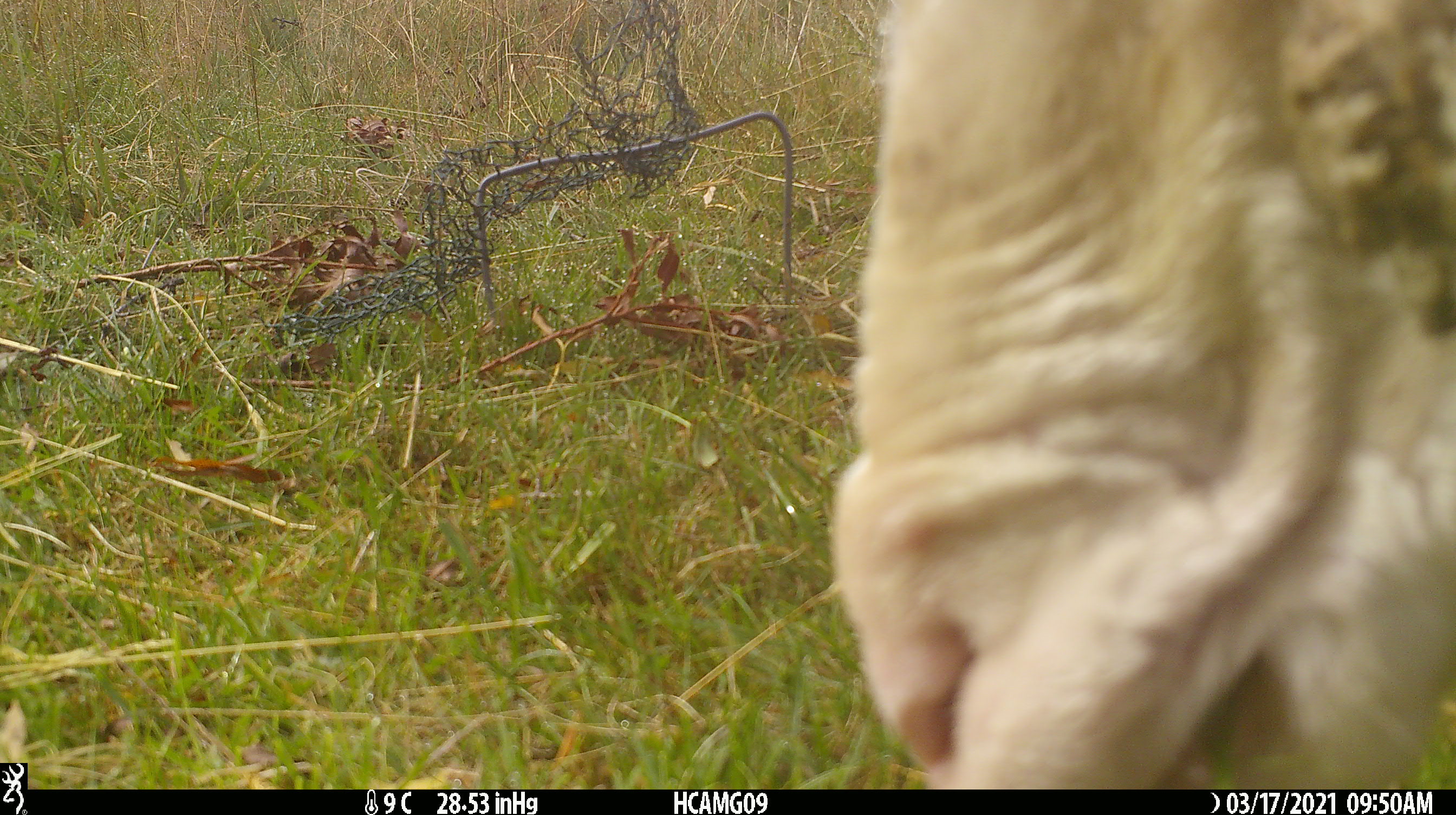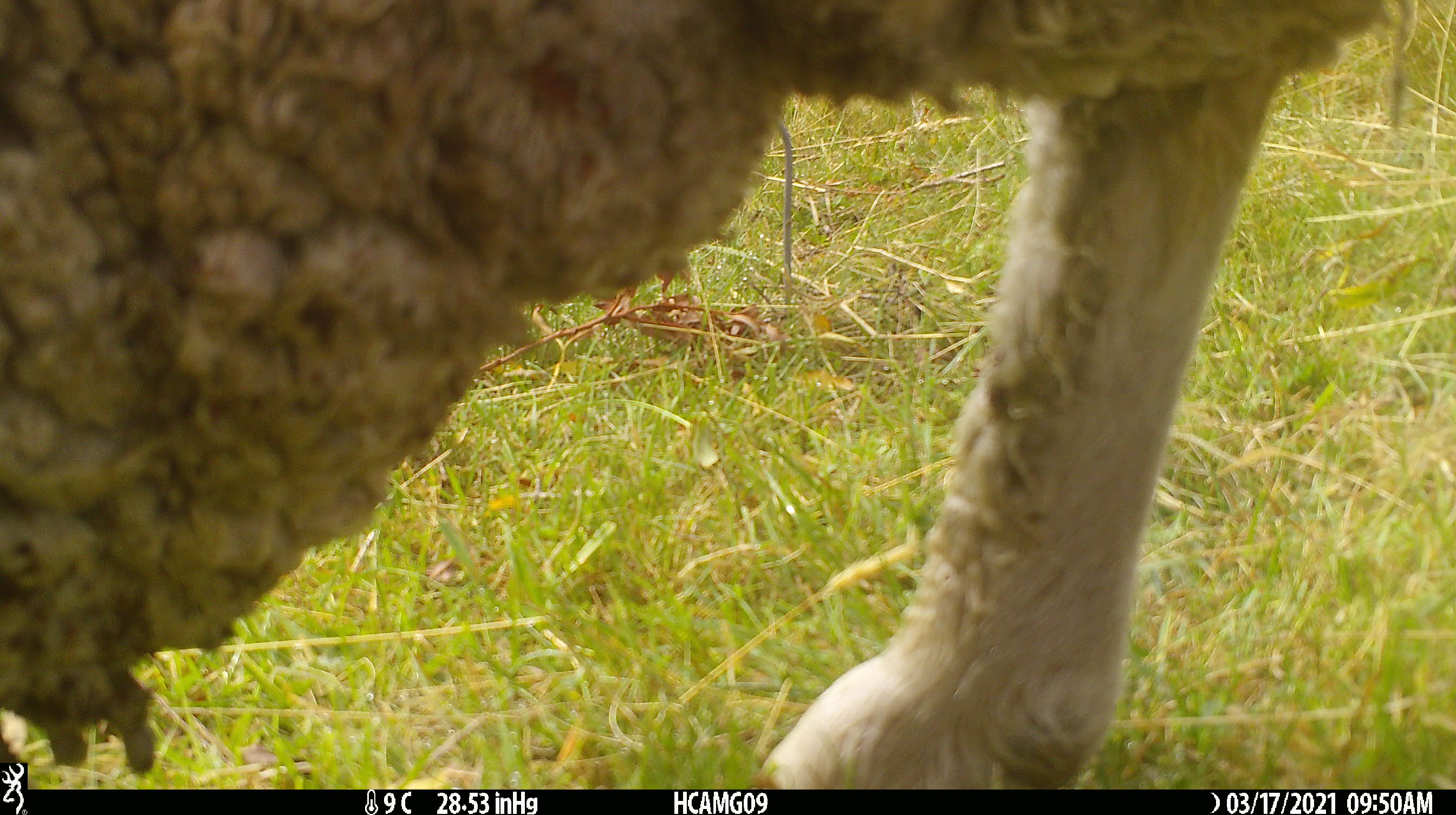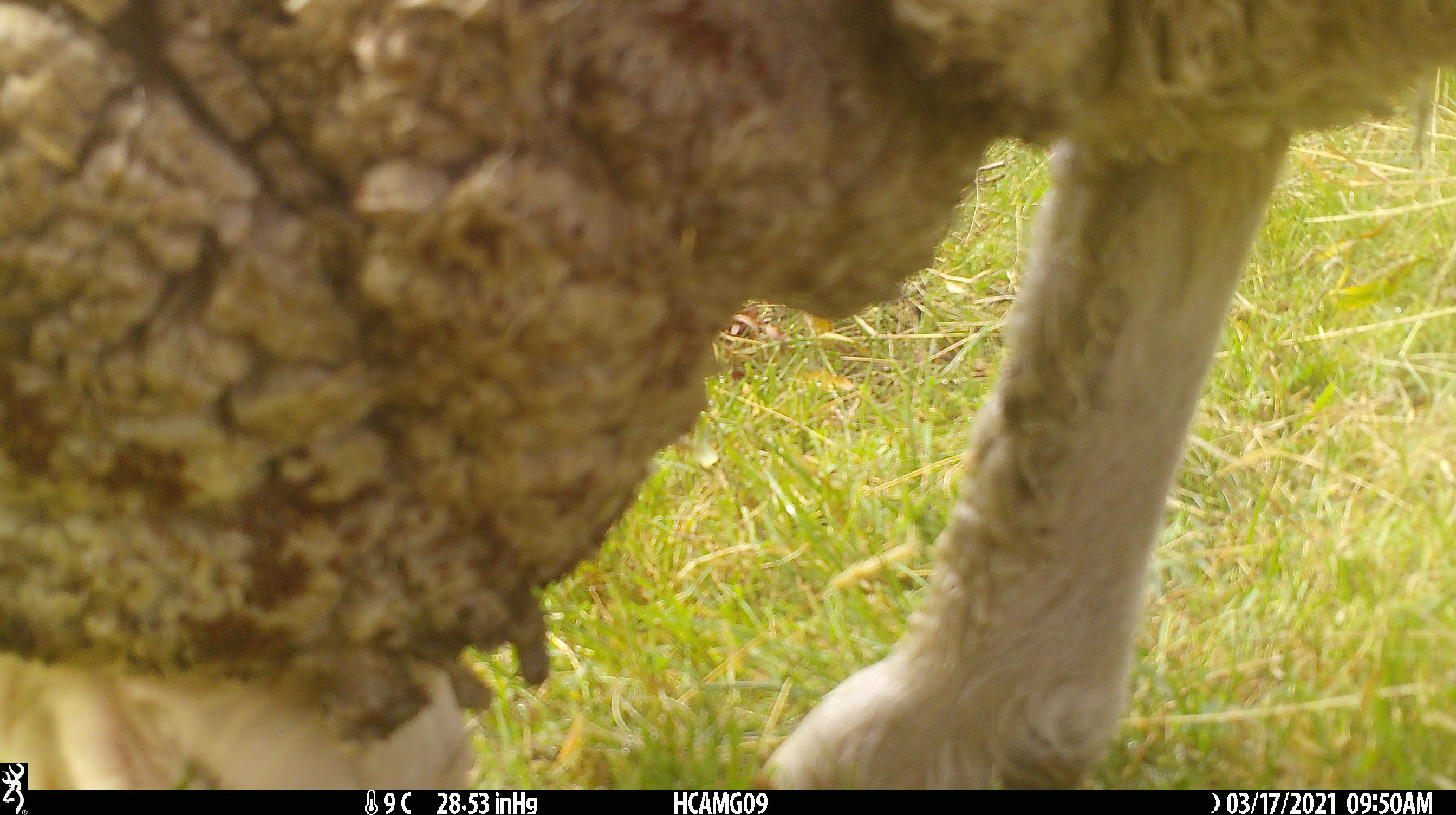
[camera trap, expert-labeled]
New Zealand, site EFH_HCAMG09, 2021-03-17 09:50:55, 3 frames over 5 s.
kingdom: Animalia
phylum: Chordata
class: Mammalia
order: Artiodactyla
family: Bovidae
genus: Ovis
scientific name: Ovis aries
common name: domestic sheep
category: sheep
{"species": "sheep (domestic sheep) (Ovis aries)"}